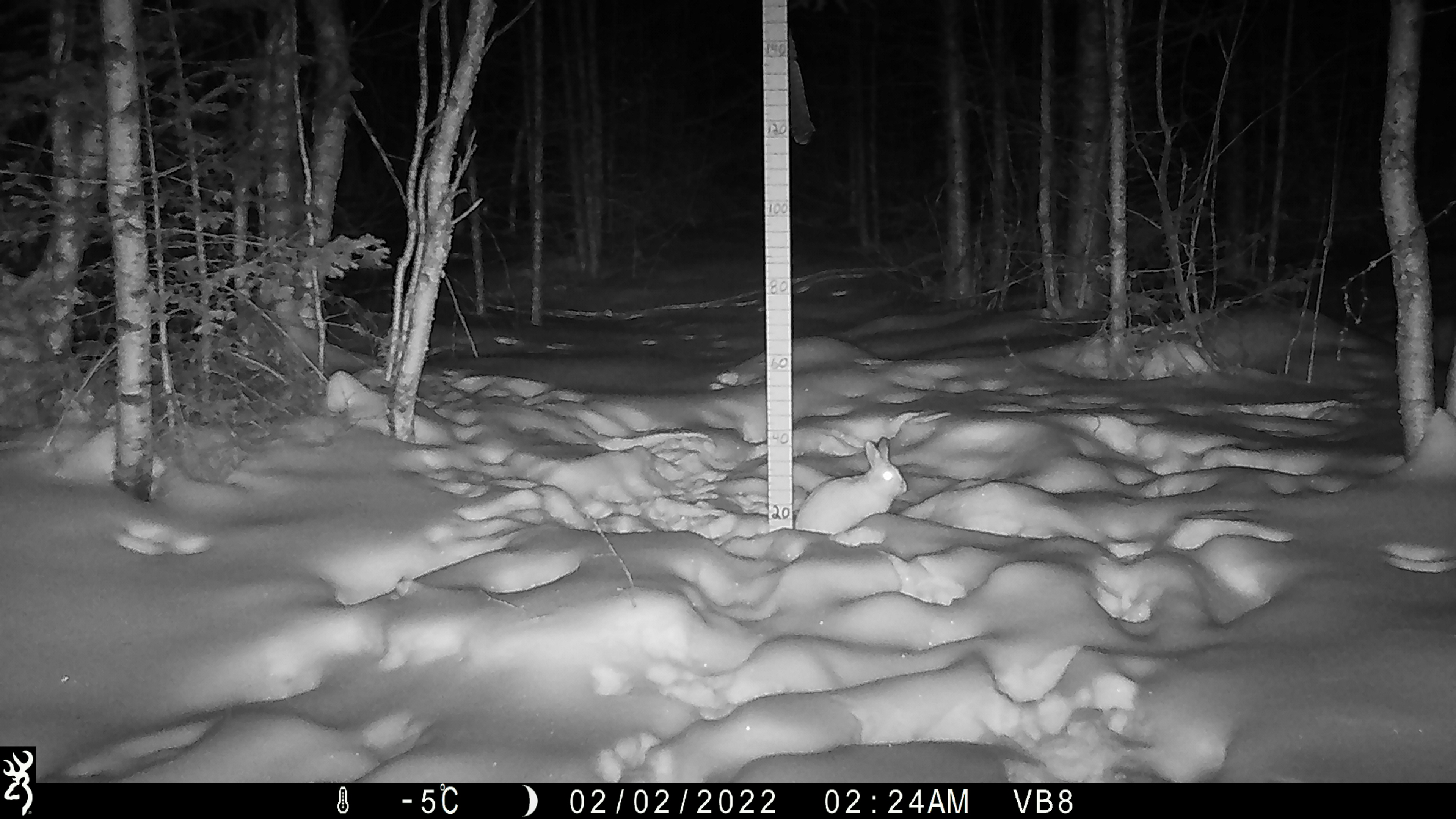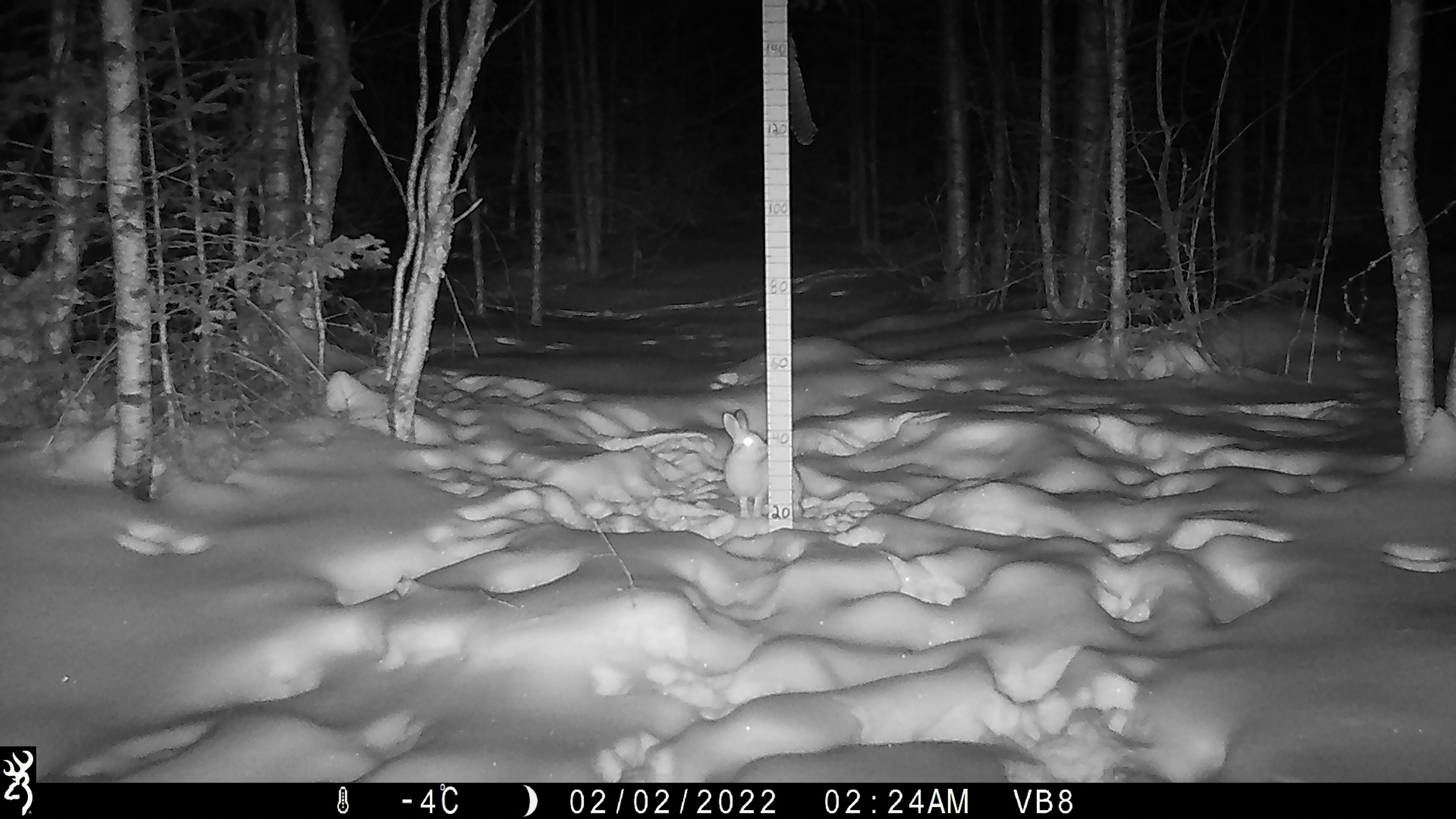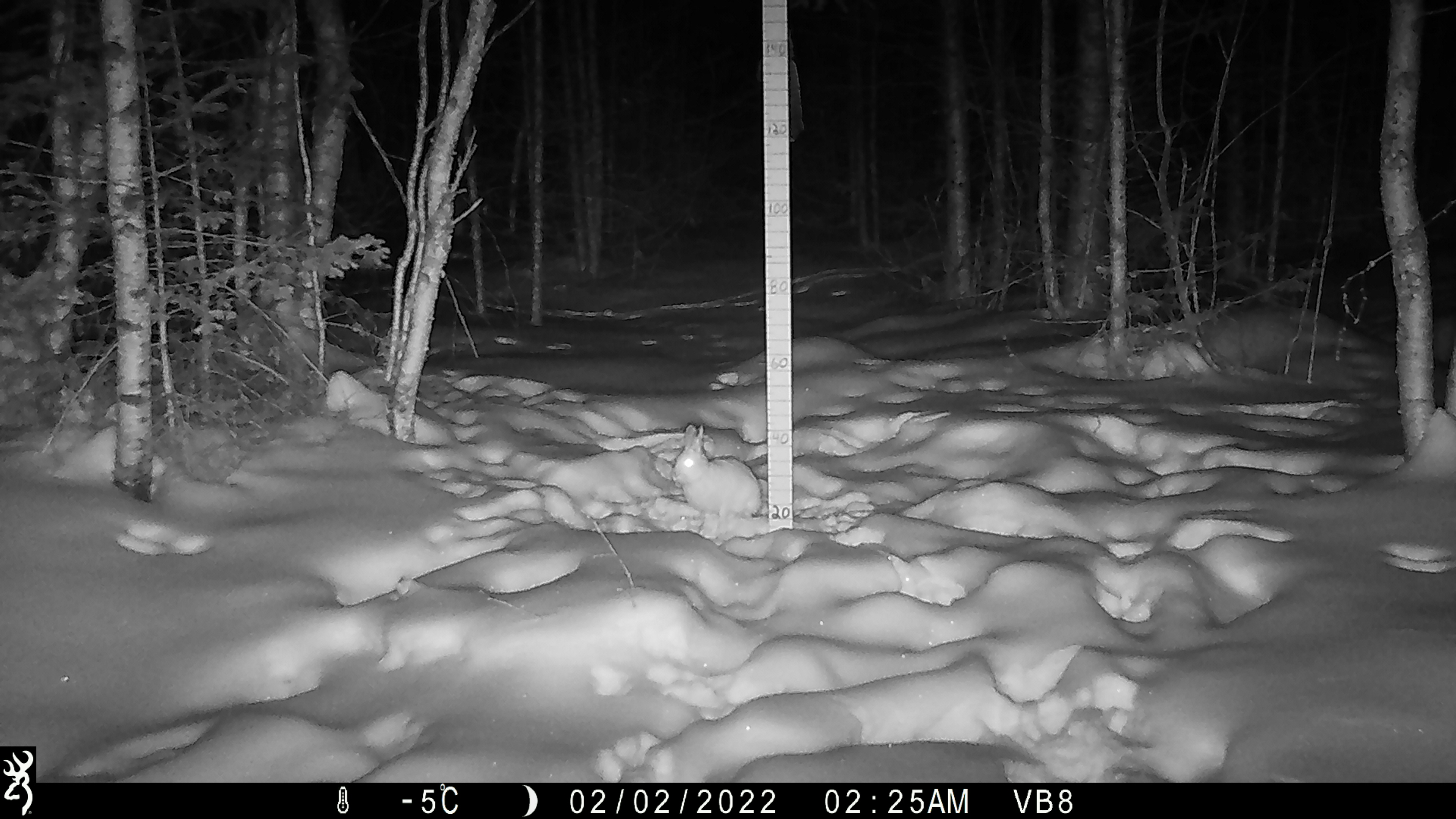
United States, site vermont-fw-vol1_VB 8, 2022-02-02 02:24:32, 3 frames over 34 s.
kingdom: Animalia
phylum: Chordata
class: Mammalia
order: Lagomorpha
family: Leporidae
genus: Lepus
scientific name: Lepus americanus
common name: snowshoe hare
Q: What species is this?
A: Snowshoe hare (Lepus americanus).